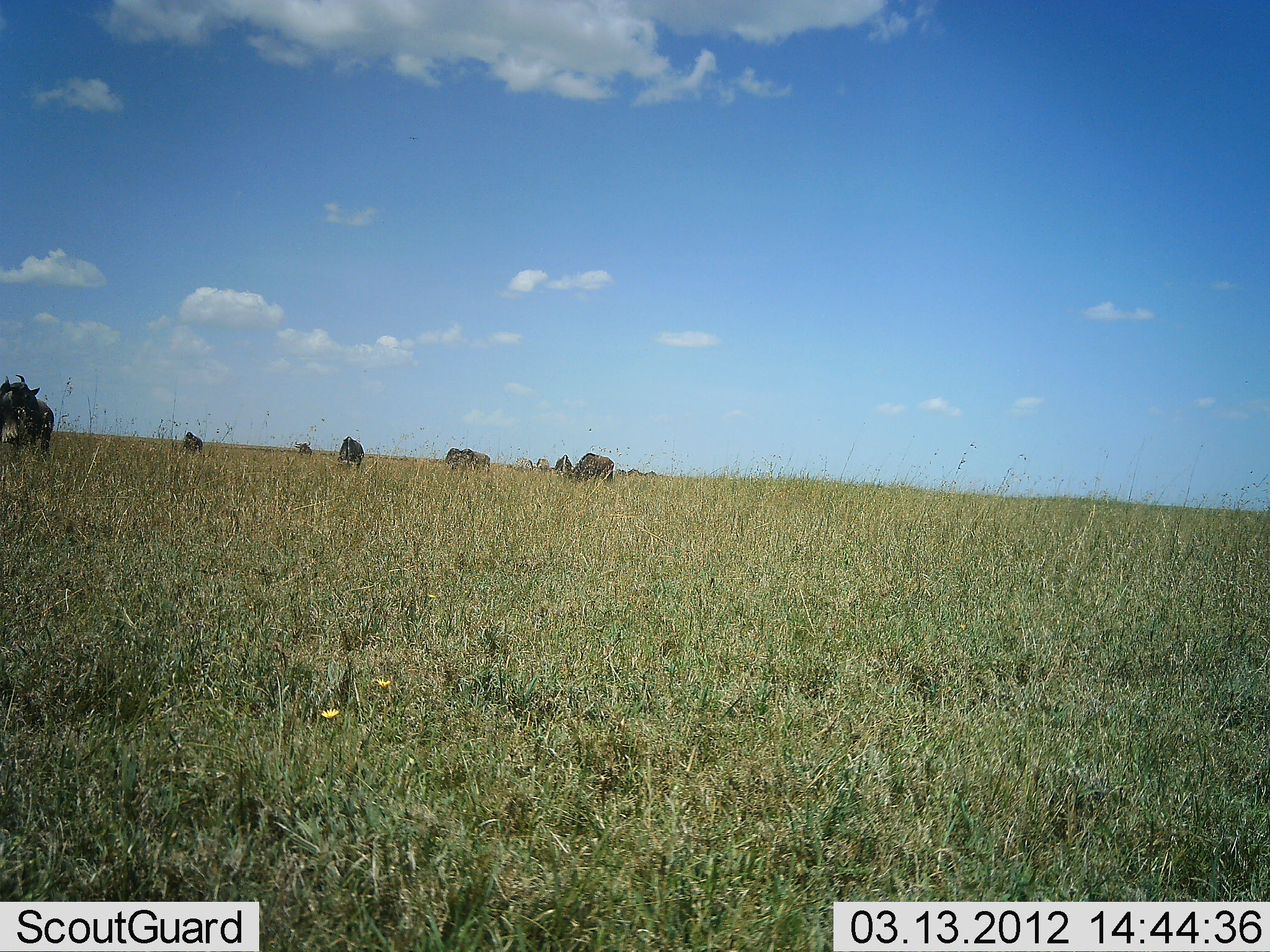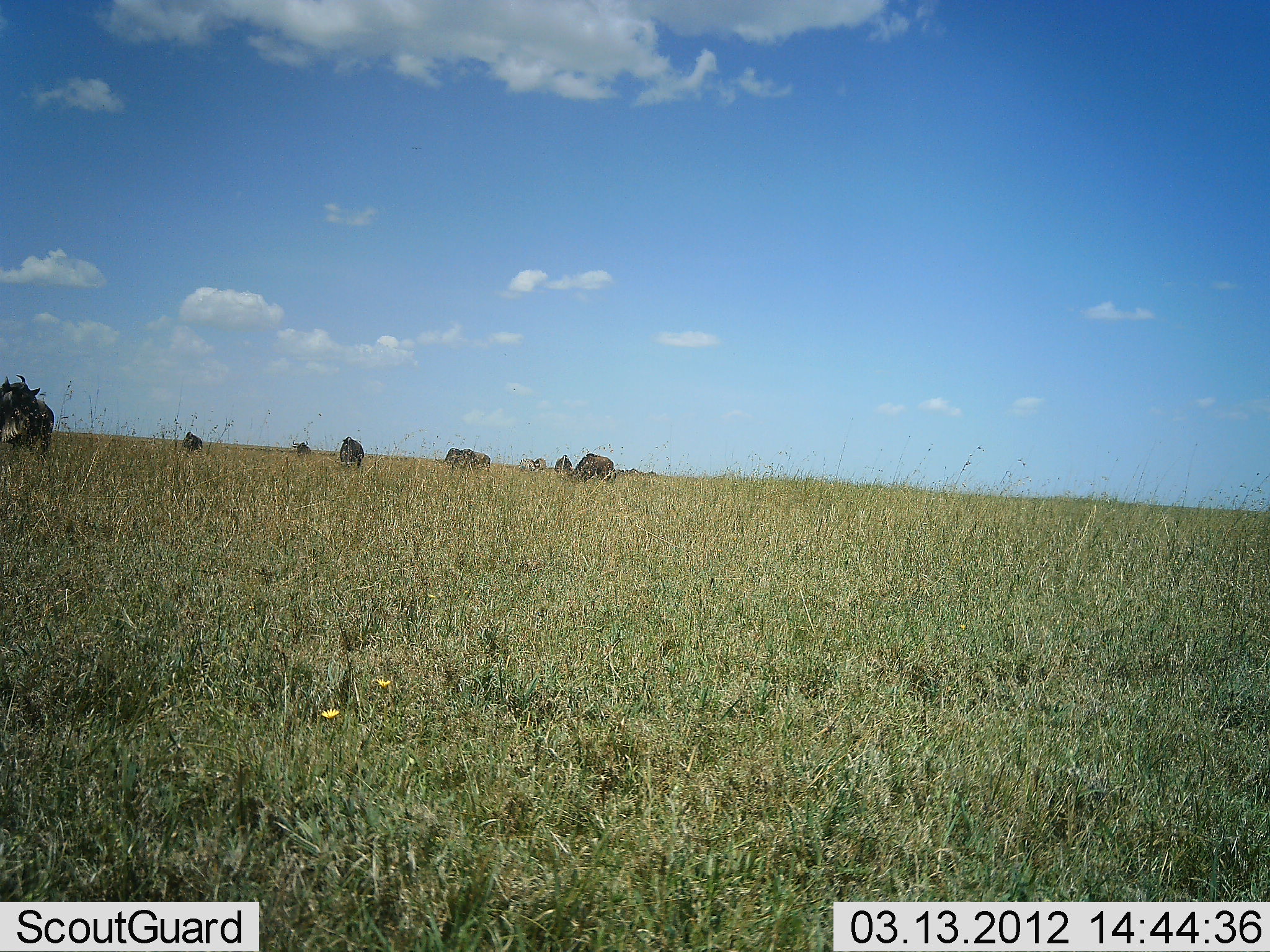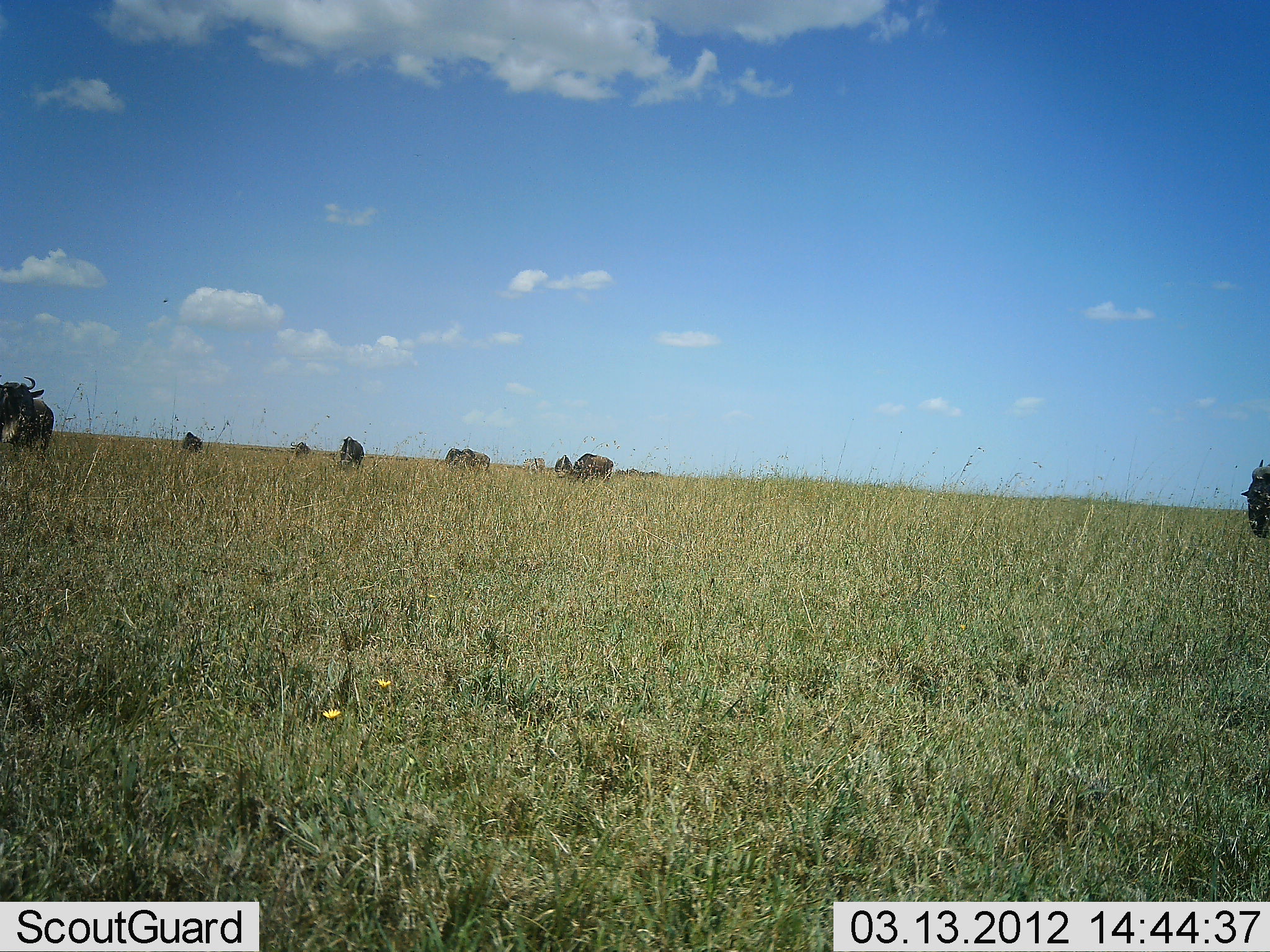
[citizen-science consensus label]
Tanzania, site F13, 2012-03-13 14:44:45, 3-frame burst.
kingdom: Animalia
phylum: Chordata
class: Mammalia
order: Artiodactyla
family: Bovidae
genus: Connochaetes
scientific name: Connochaetes taurinus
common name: blue wildebeest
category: wildebeest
Wildebeest (blue wildebeest) (Connochaetes taurinus), count 9. Behavior (volunteer vote fractions): standing 66%, resting 0%, moving 50%, interacting 0%. Young present (vote fraction): 0%. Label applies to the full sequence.